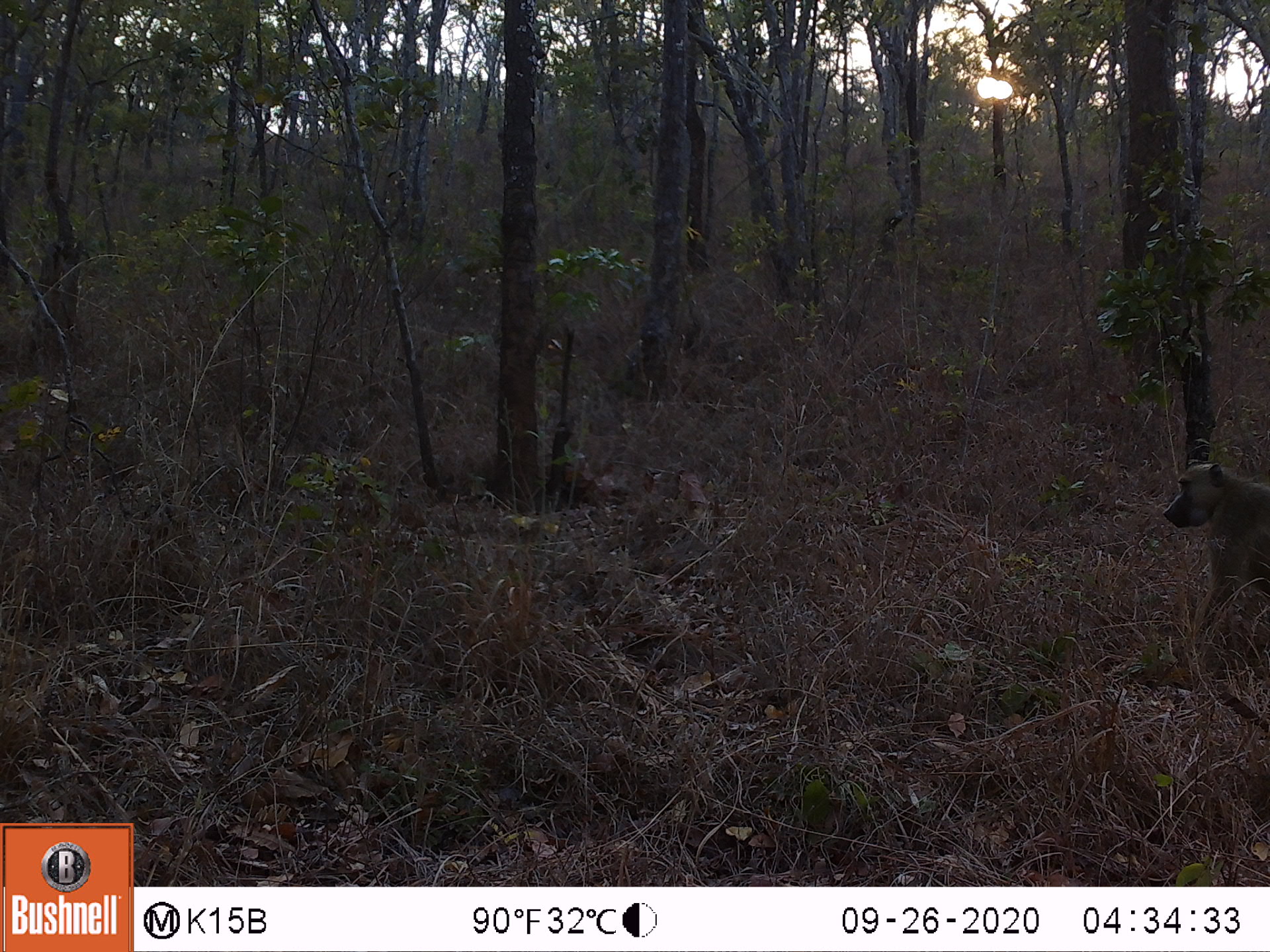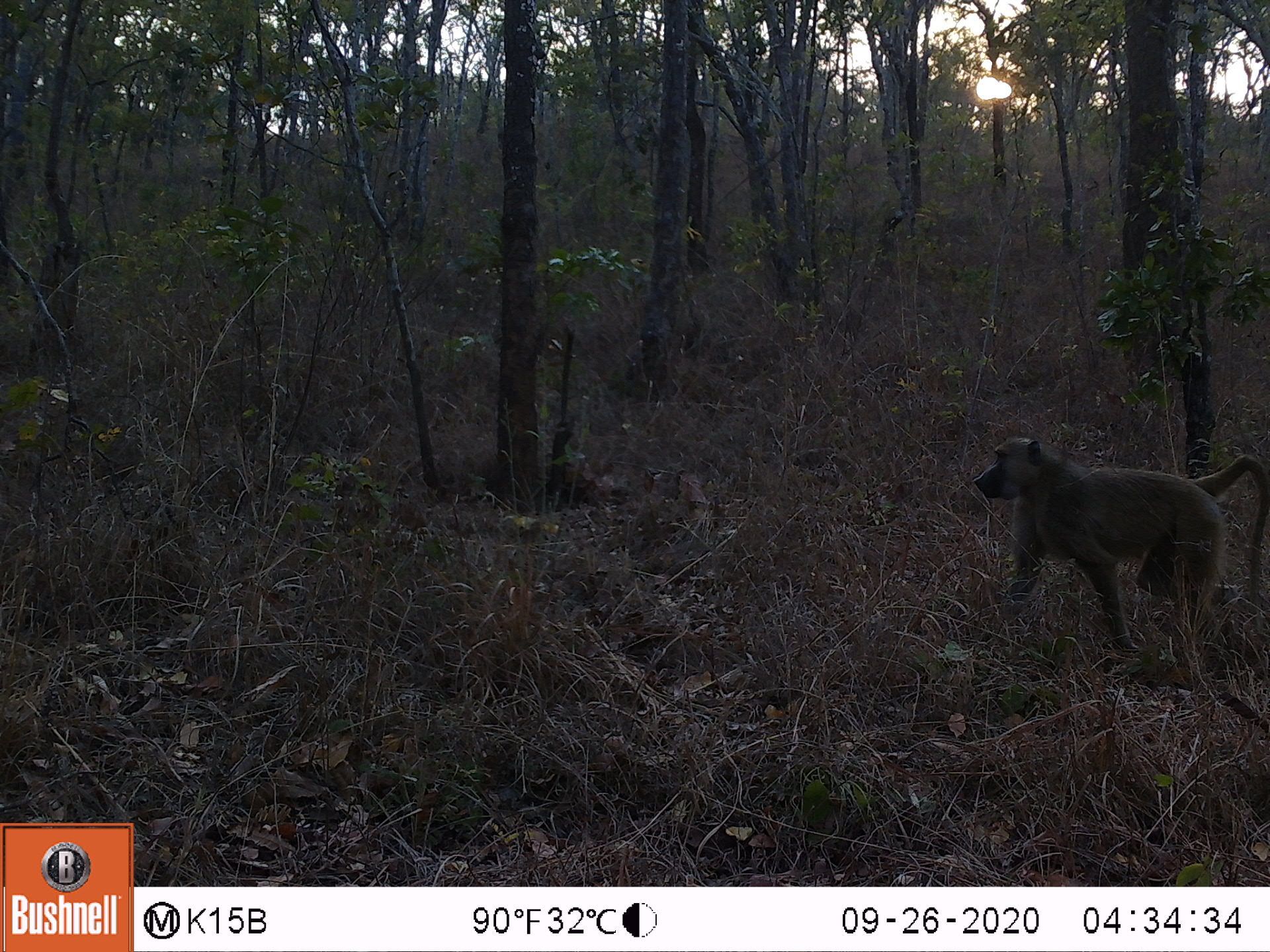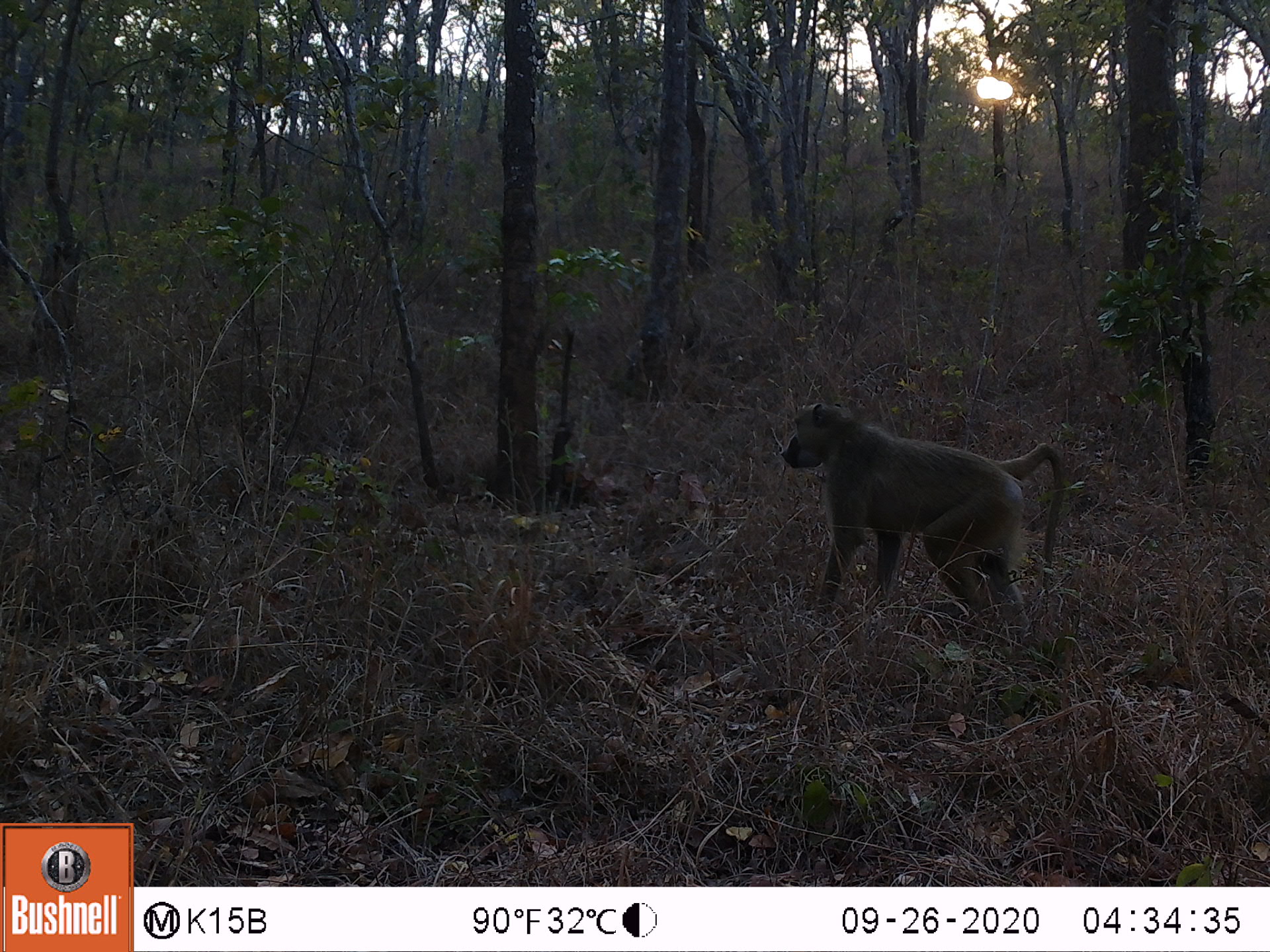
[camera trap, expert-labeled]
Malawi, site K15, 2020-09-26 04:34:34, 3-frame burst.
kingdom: Animalia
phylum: Chordata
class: Mammalia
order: Primates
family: Cercopithecidae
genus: Papio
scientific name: Papio cynocephalus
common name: yellow baboon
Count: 1.